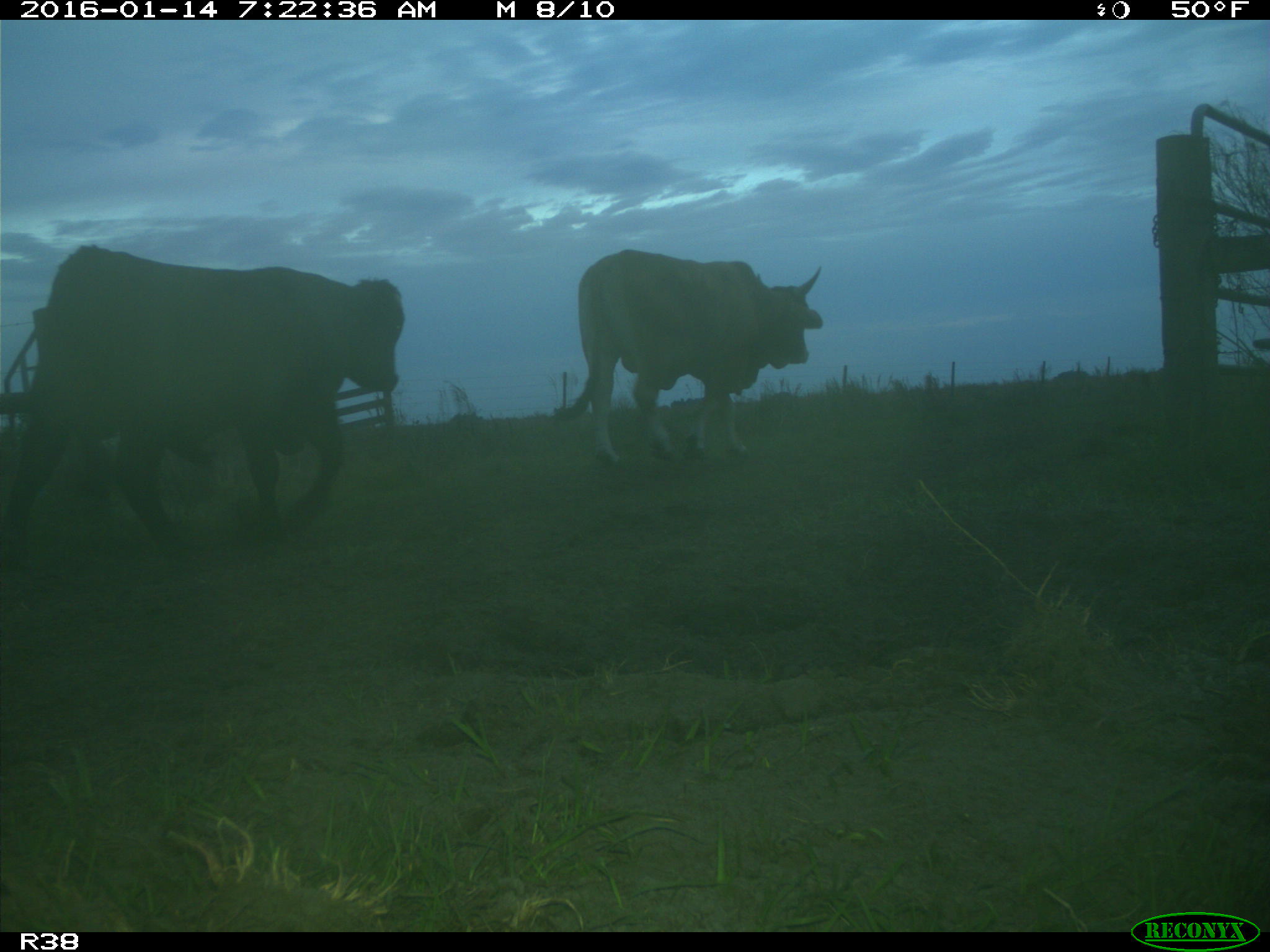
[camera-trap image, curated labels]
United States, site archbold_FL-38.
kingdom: Animalia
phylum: Chordata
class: Mammalia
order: Artiodactyla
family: Bovidae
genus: Bos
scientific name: Bos taurus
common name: domestic cow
Bos taurus (domestic cow).